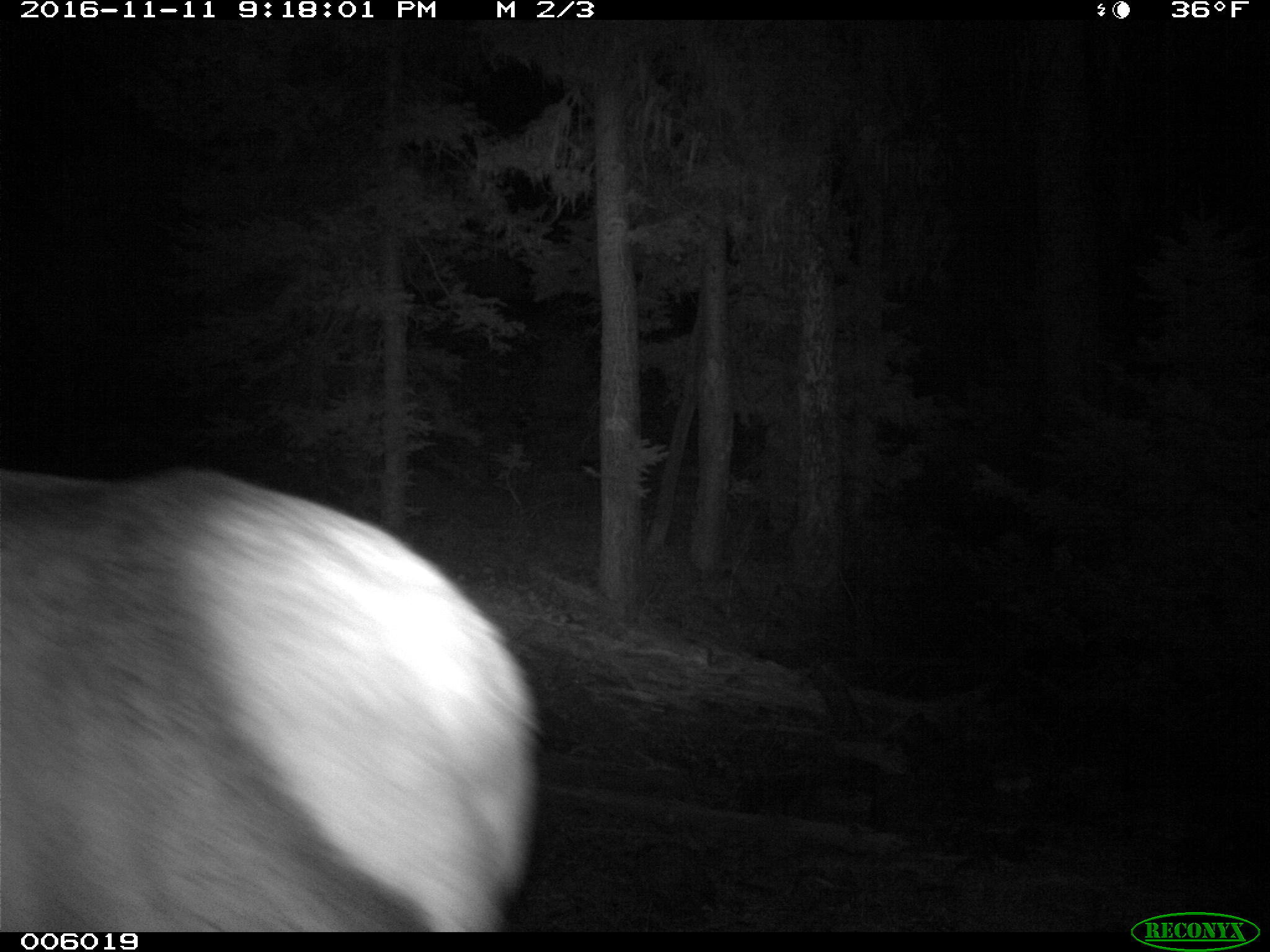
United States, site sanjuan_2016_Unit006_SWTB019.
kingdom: Animalia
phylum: Chordata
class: Mammalia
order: Artiodactyla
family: Cervidae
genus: Cervus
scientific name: Cervus elaphus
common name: red deer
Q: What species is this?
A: Cervus elaphus (red deer).